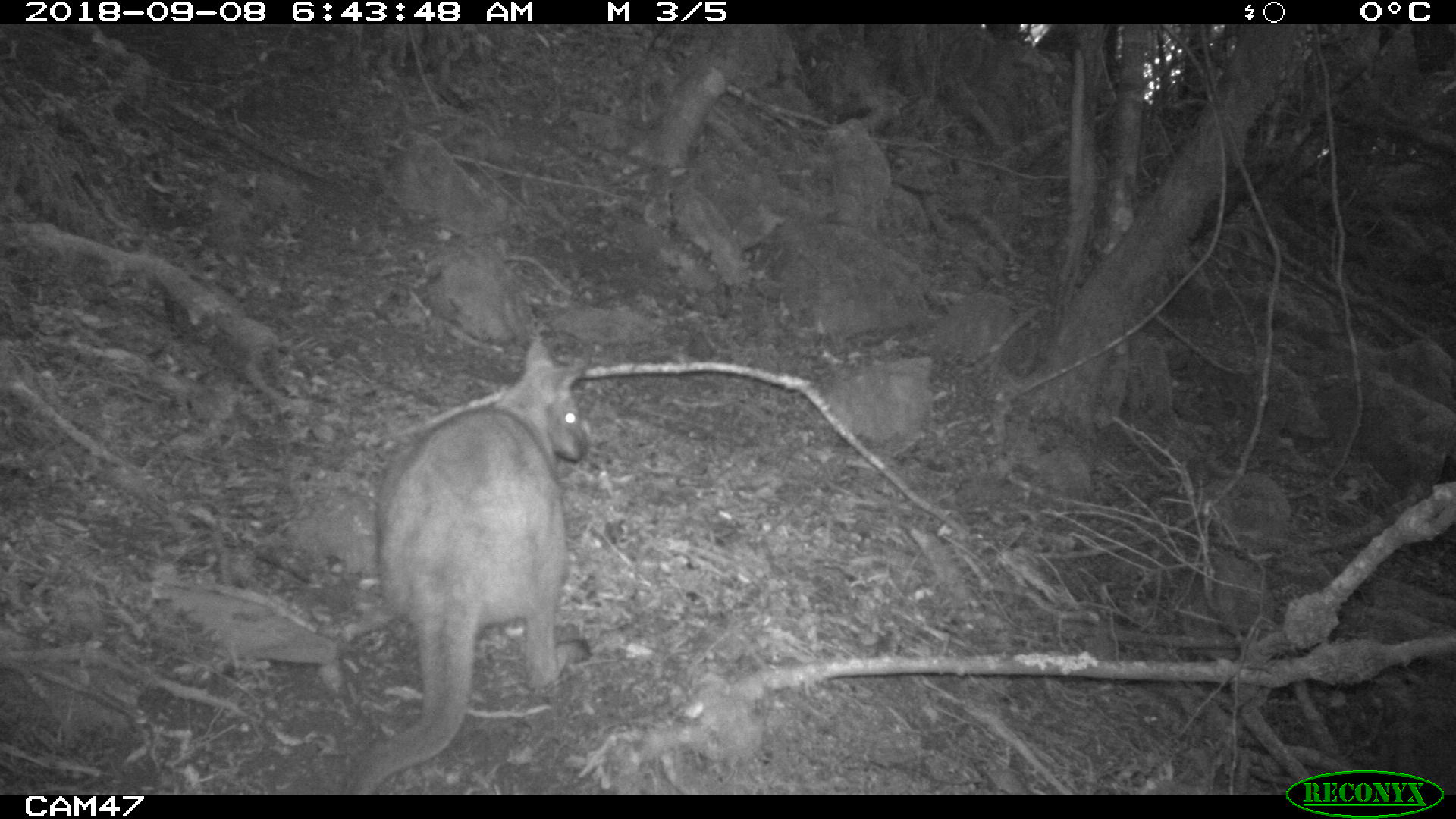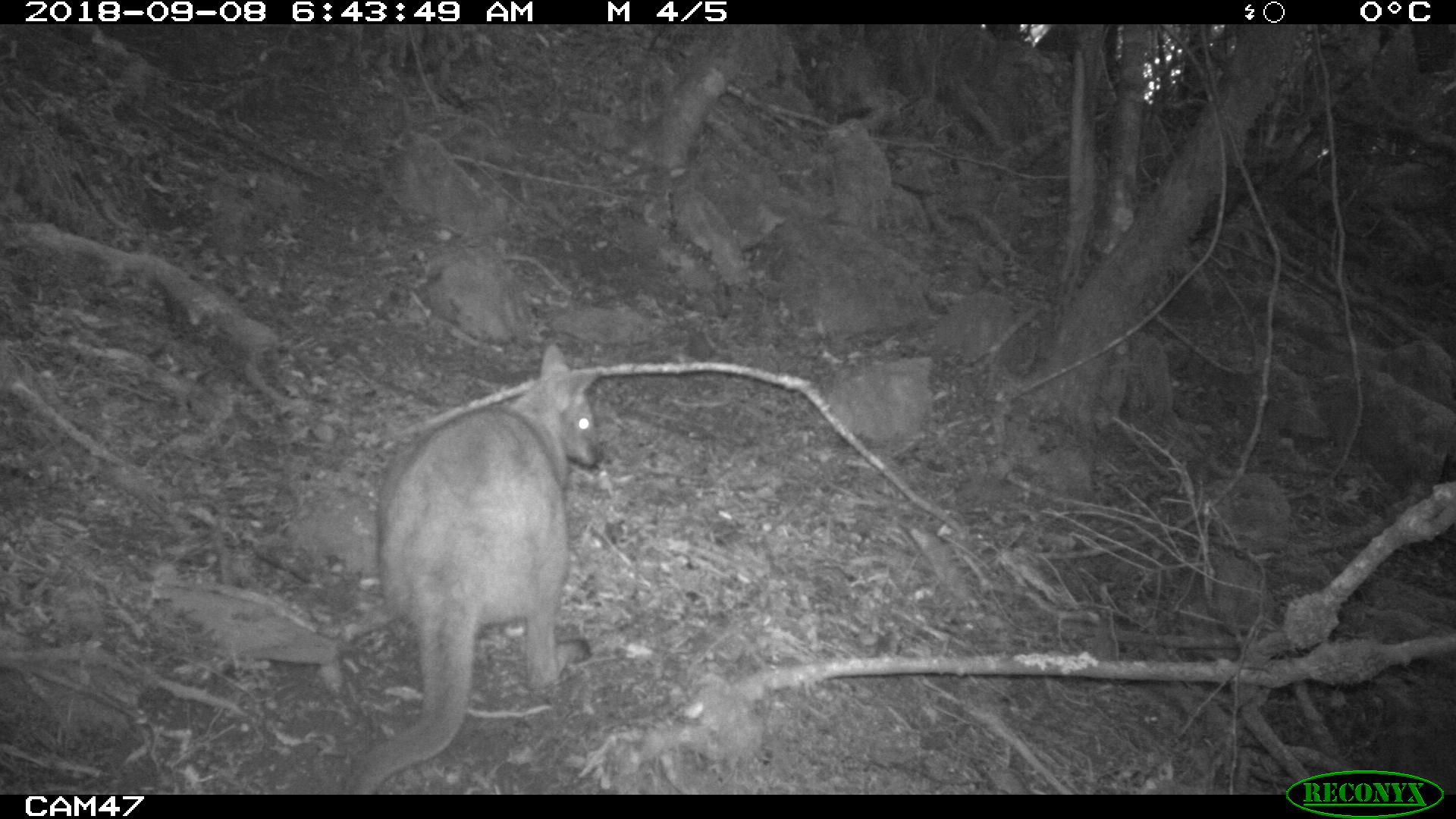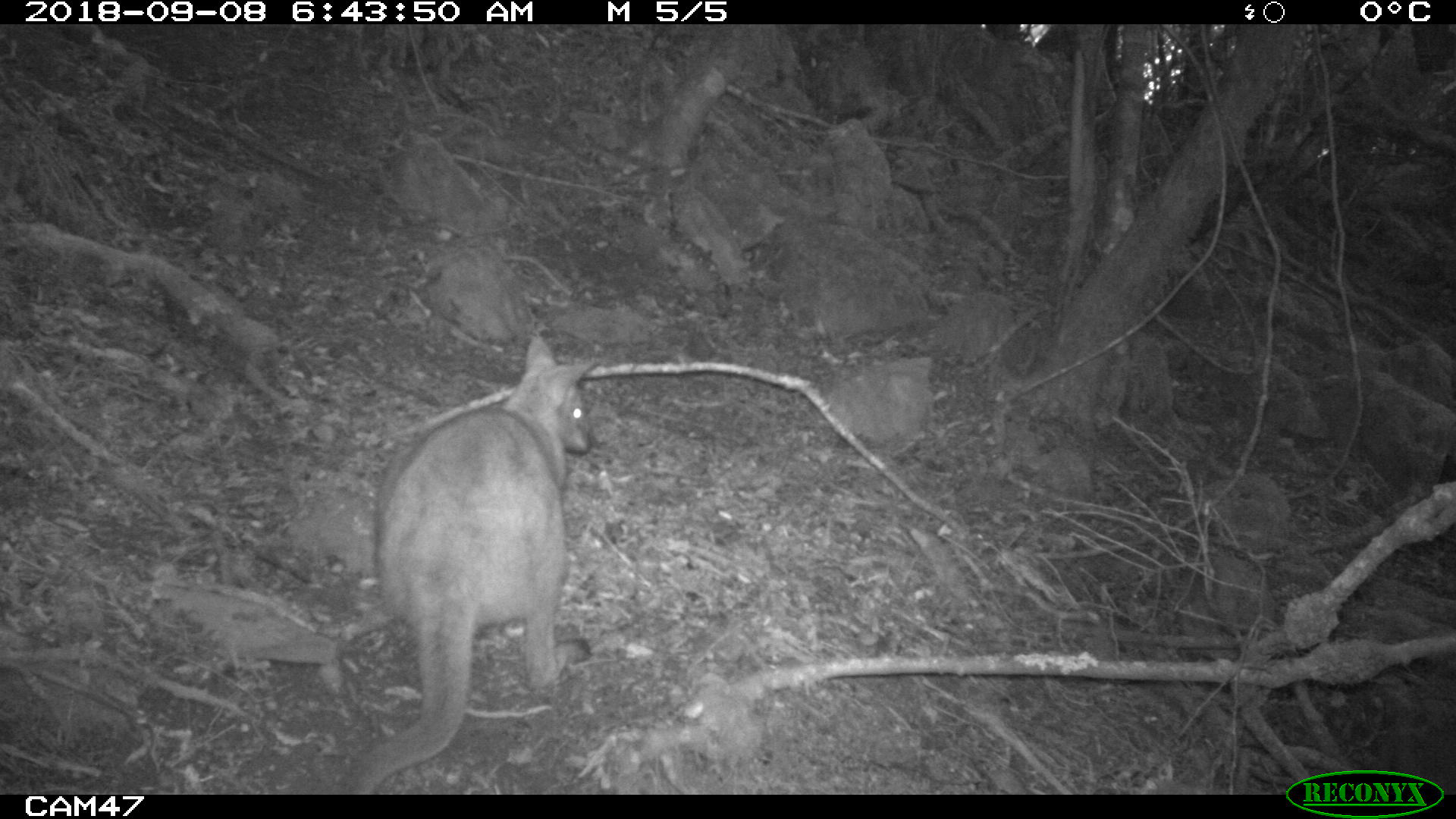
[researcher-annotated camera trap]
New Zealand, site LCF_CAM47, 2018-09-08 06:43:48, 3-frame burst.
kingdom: Animalia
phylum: Chordata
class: Mammalia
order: Diprotodontia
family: Macropodidae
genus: Notamacropus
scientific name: Notamacropus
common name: wallaby